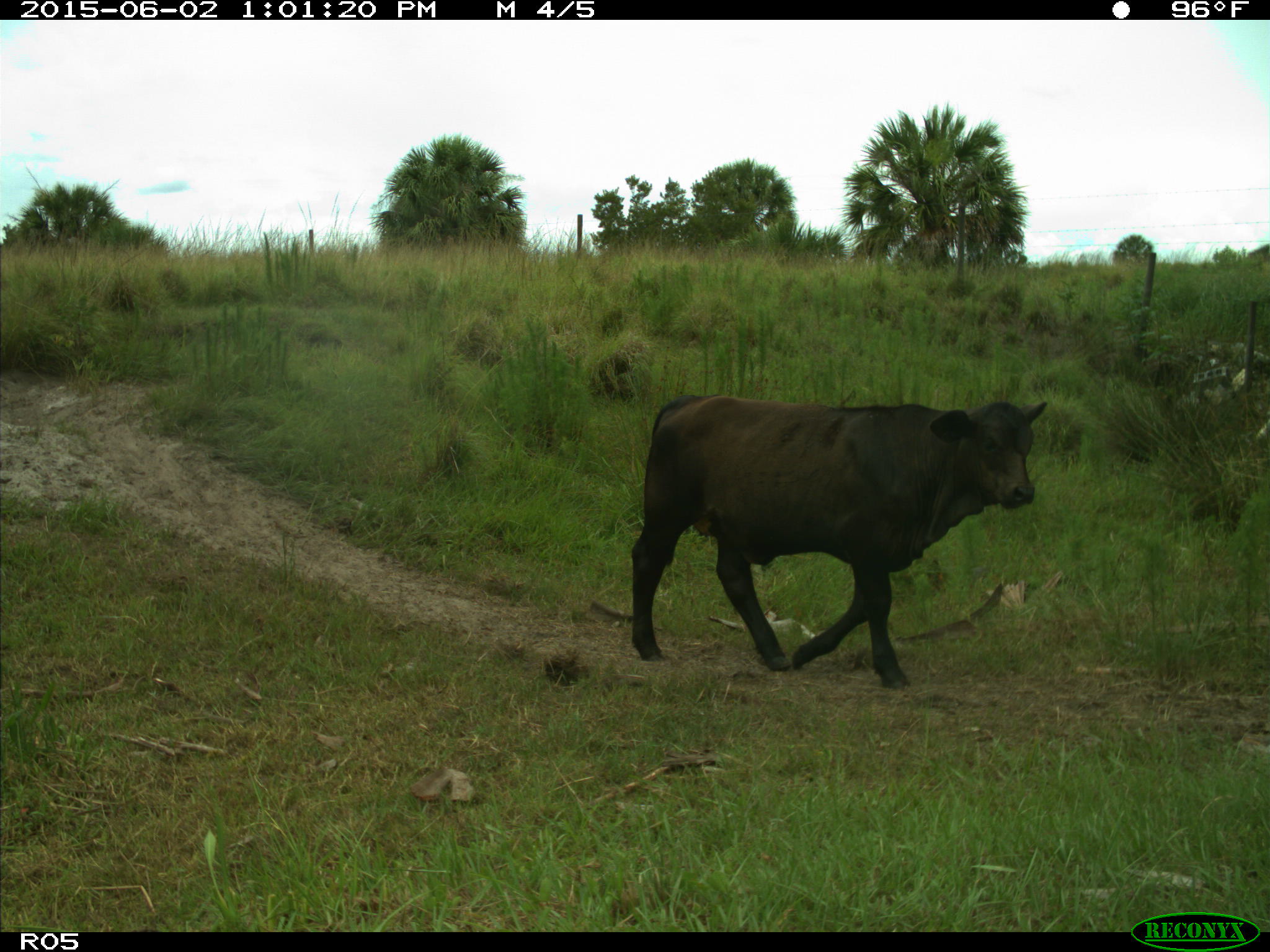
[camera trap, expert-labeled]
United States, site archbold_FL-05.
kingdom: Animalia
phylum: Chordata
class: Mammalia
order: Artiodactyla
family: Bovidae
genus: Bos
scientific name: Bos taurus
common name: domestic cow